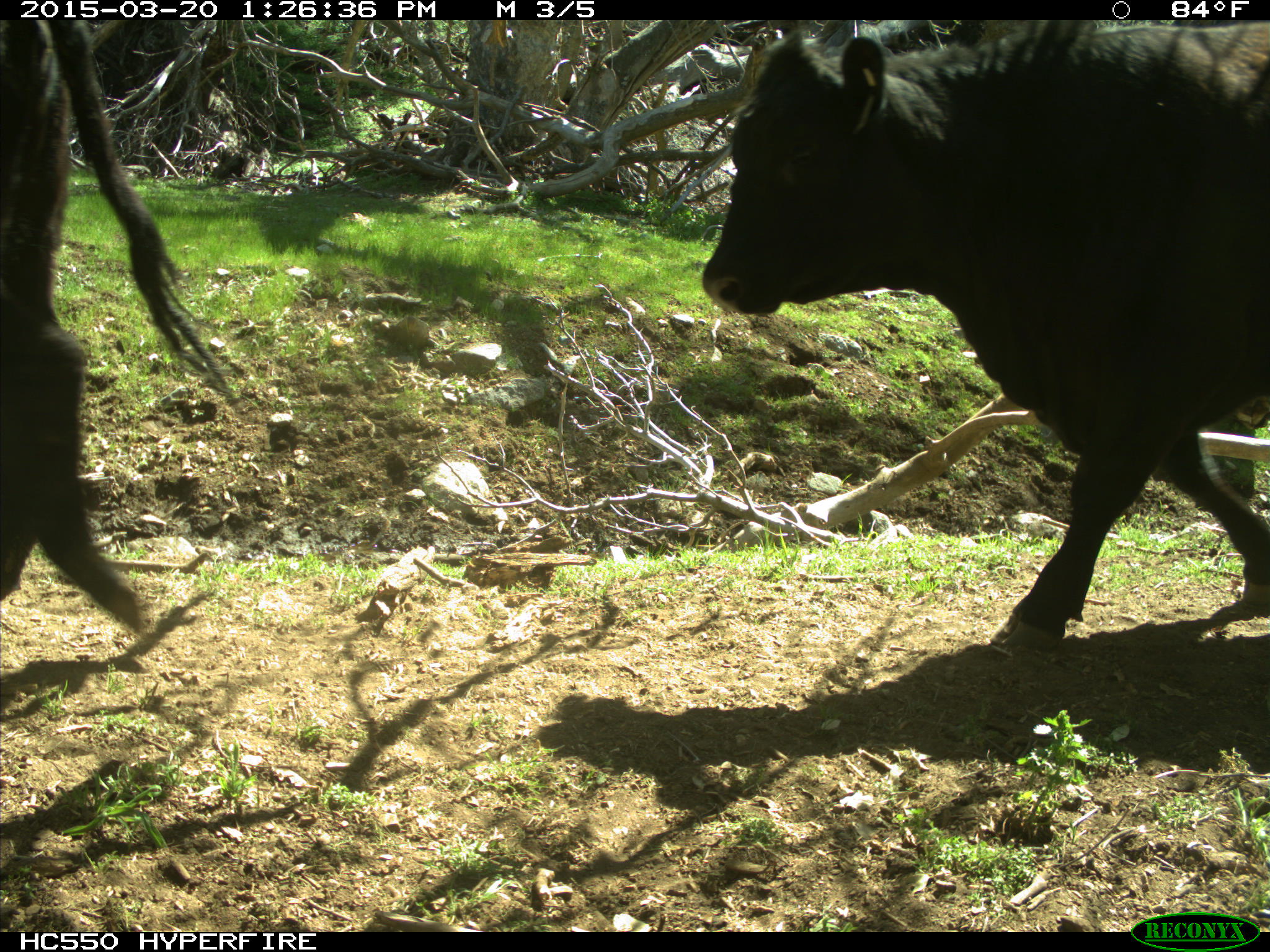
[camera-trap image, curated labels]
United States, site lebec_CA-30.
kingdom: Animalia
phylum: Chordata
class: Mammalia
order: Artiodactyla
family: Bovidae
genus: Bos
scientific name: Bos taurus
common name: domestic cow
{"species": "Bos taurus (domestic cow)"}